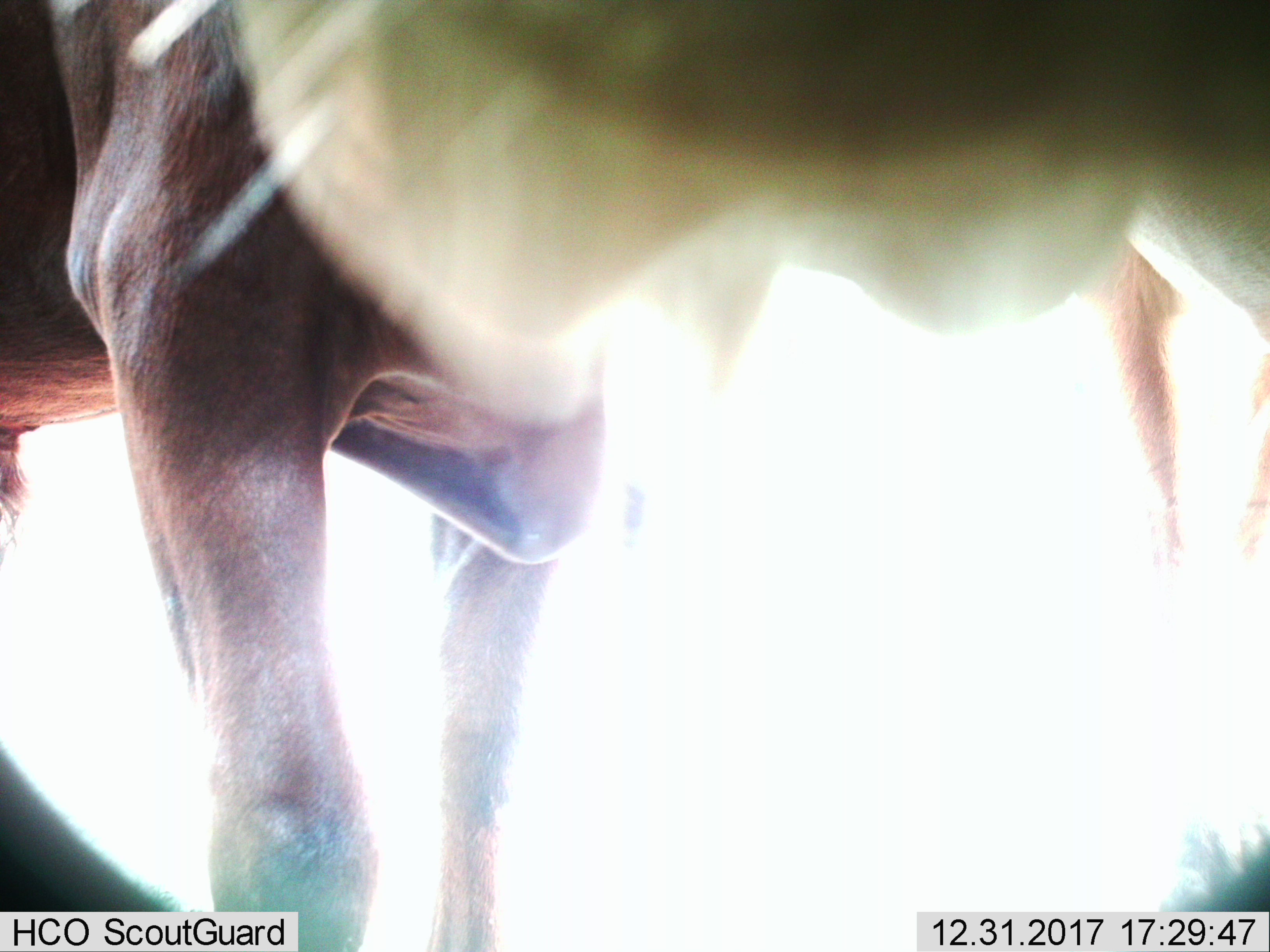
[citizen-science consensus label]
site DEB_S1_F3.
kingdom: Animalia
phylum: Chordata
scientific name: Vertebrata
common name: domestic animal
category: domesticanimal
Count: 2.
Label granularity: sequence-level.